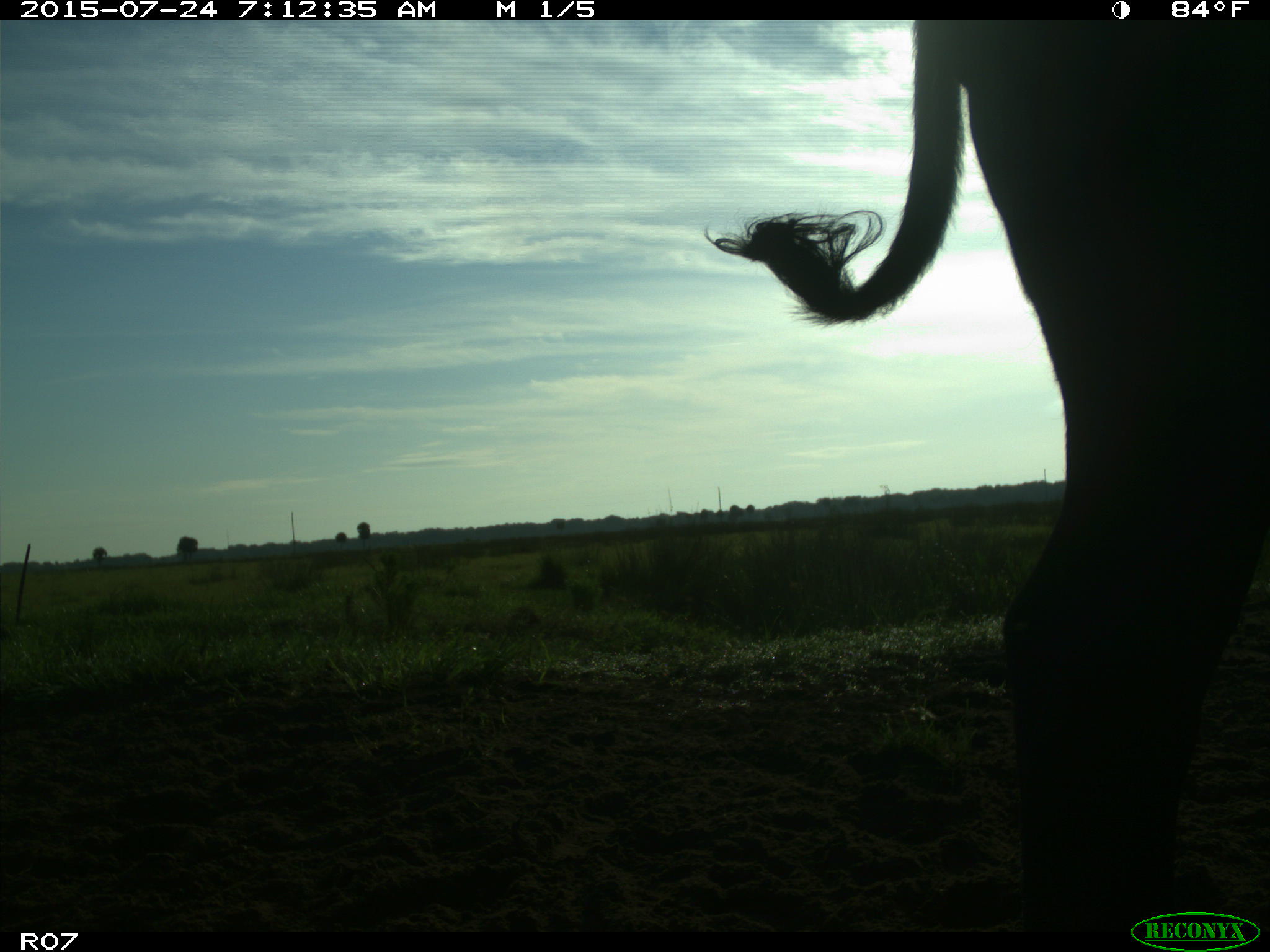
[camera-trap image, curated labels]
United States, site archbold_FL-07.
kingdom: Animalia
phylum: Chordata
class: Mammalia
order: Artiodactyla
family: Bovidae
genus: Bos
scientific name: Bos taurus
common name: domestic cow